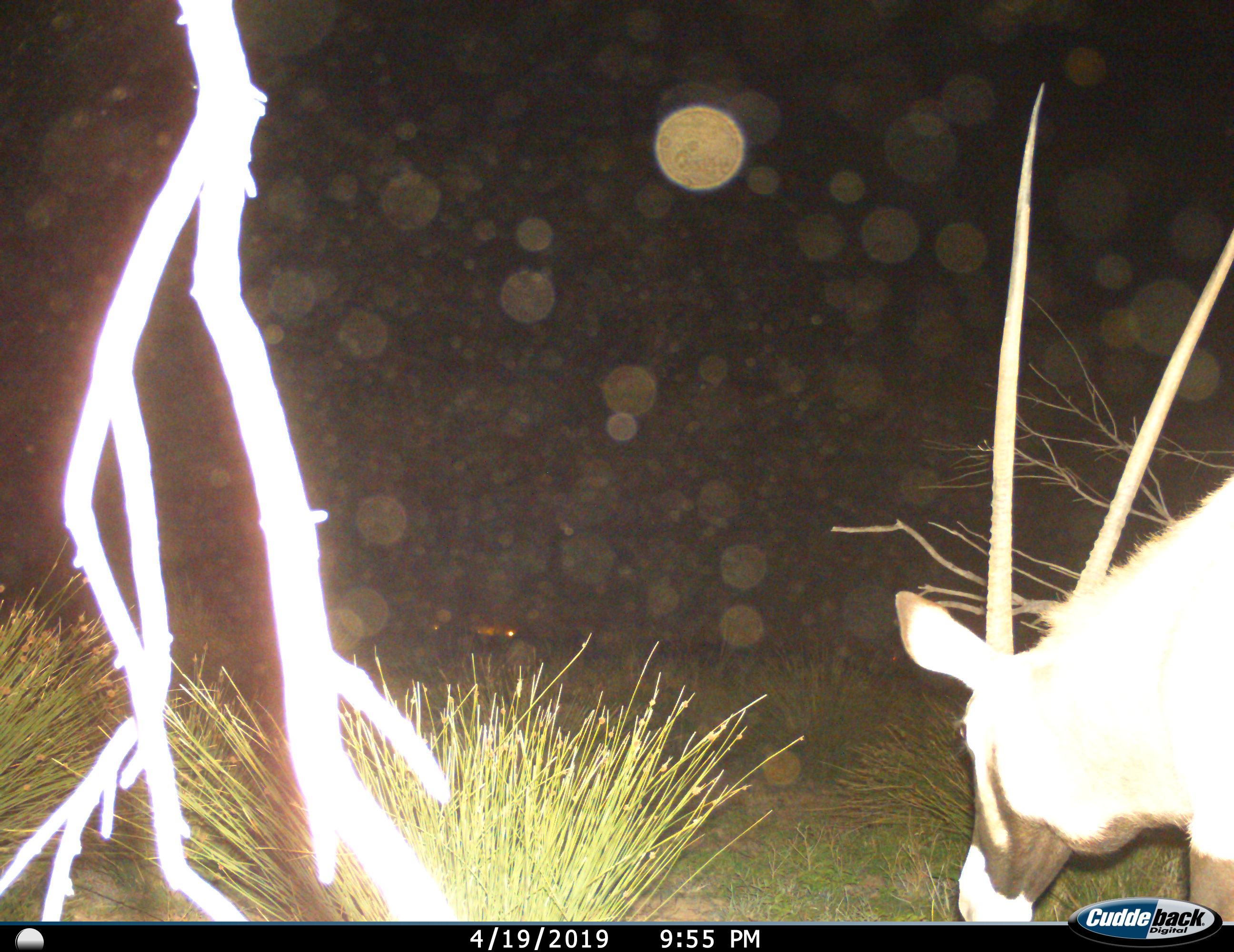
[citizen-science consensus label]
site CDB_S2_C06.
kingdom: Animalia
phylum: Chordata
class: Mammalia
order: Artiodactyla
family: Bovidae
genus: Oryx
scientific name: Oryx gazella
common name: gemsbok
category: oryx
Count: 1.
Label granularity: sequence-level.